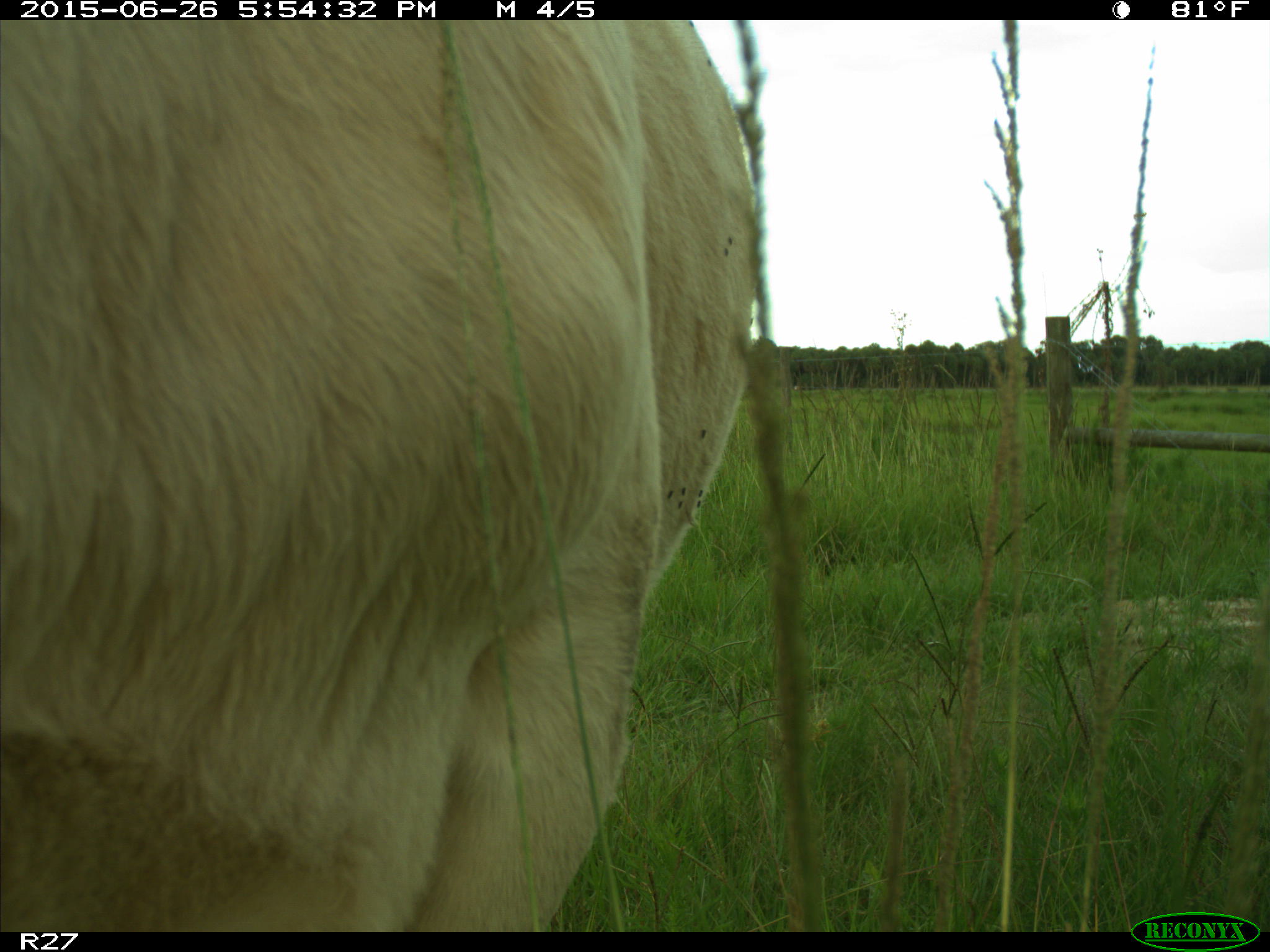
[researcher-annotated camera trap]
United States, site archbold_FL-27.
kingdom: Animalia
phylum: Chordata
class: Mammalia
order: Artiodactyla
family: Bovidae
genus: Bos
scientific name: Bos taurus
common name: domestic cow